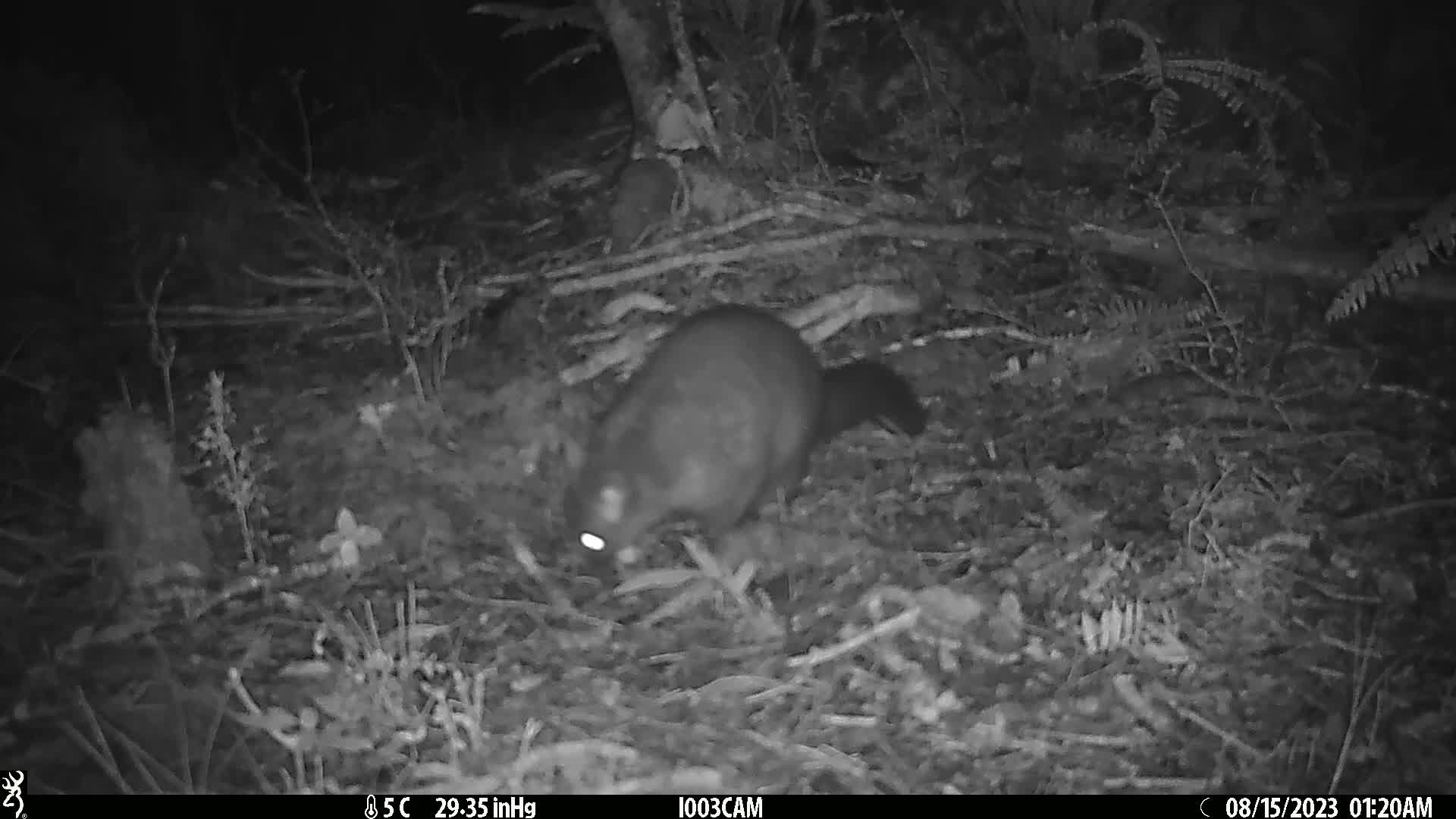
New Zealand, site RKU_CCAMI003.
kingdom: Animalia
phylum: Chordata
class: Mammalia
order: Diprotodontia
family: Phalangeridae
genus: Trichosurus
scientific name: Trichosurus vulpecula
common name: common brushtail possum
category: possum